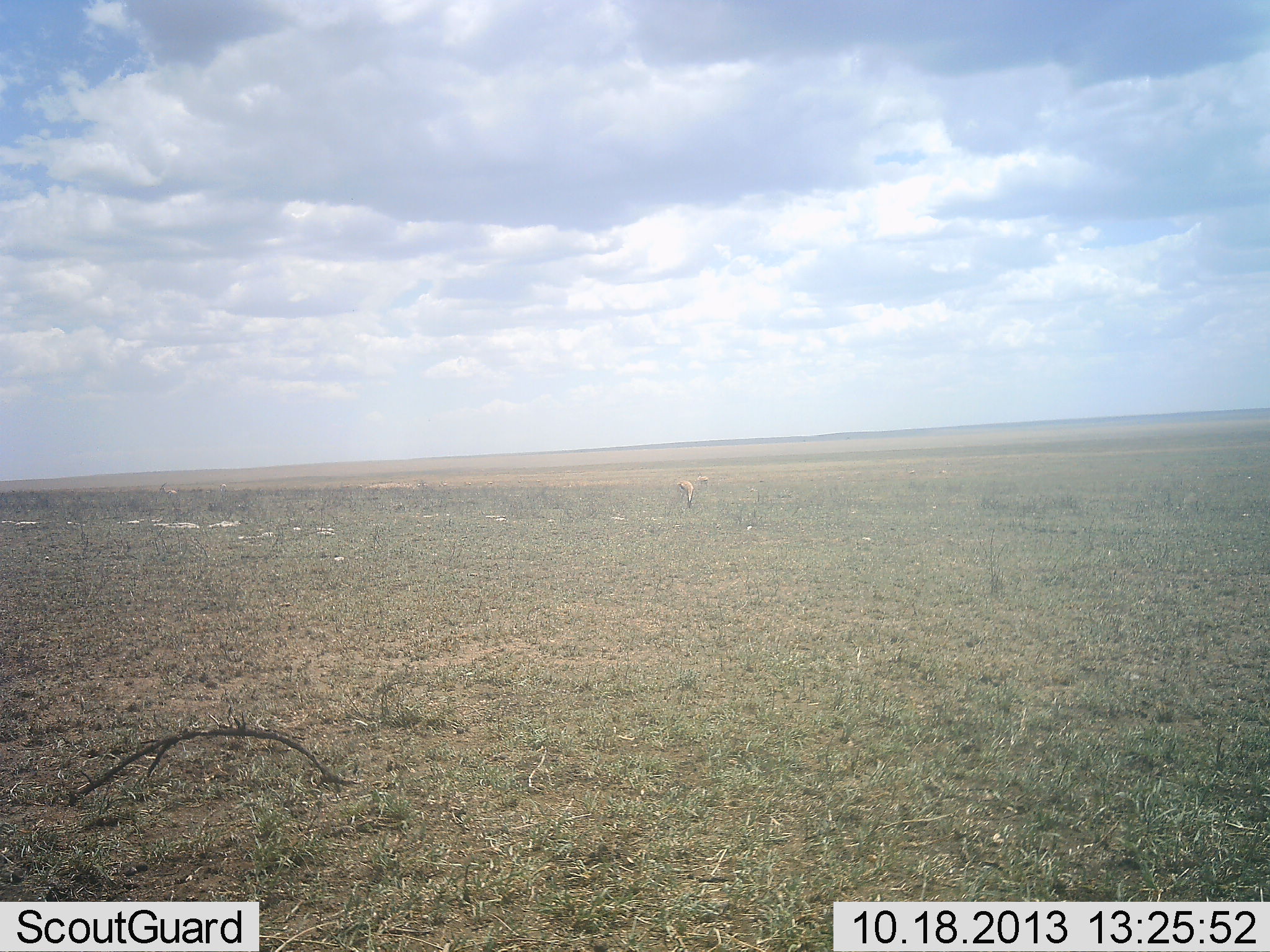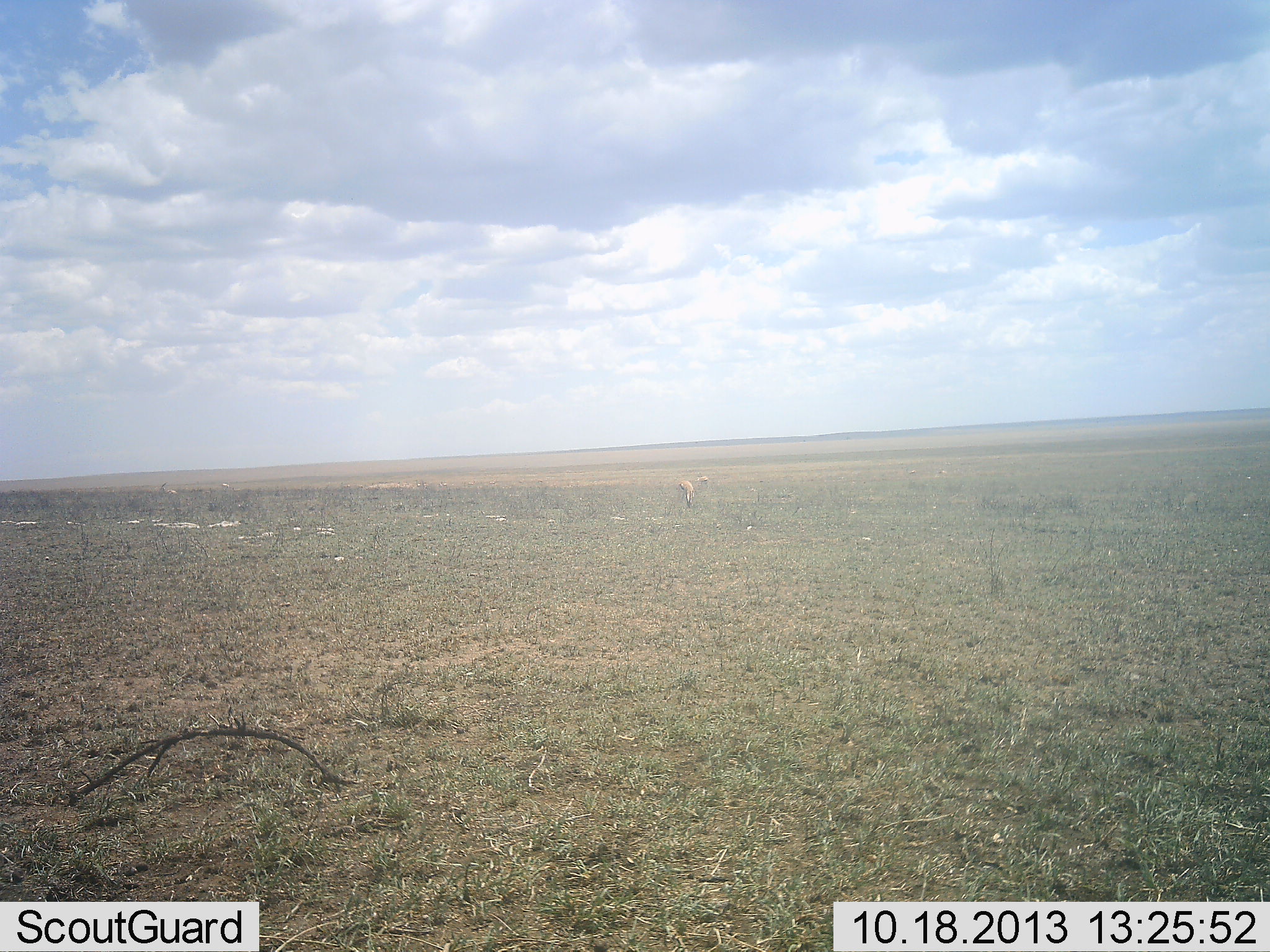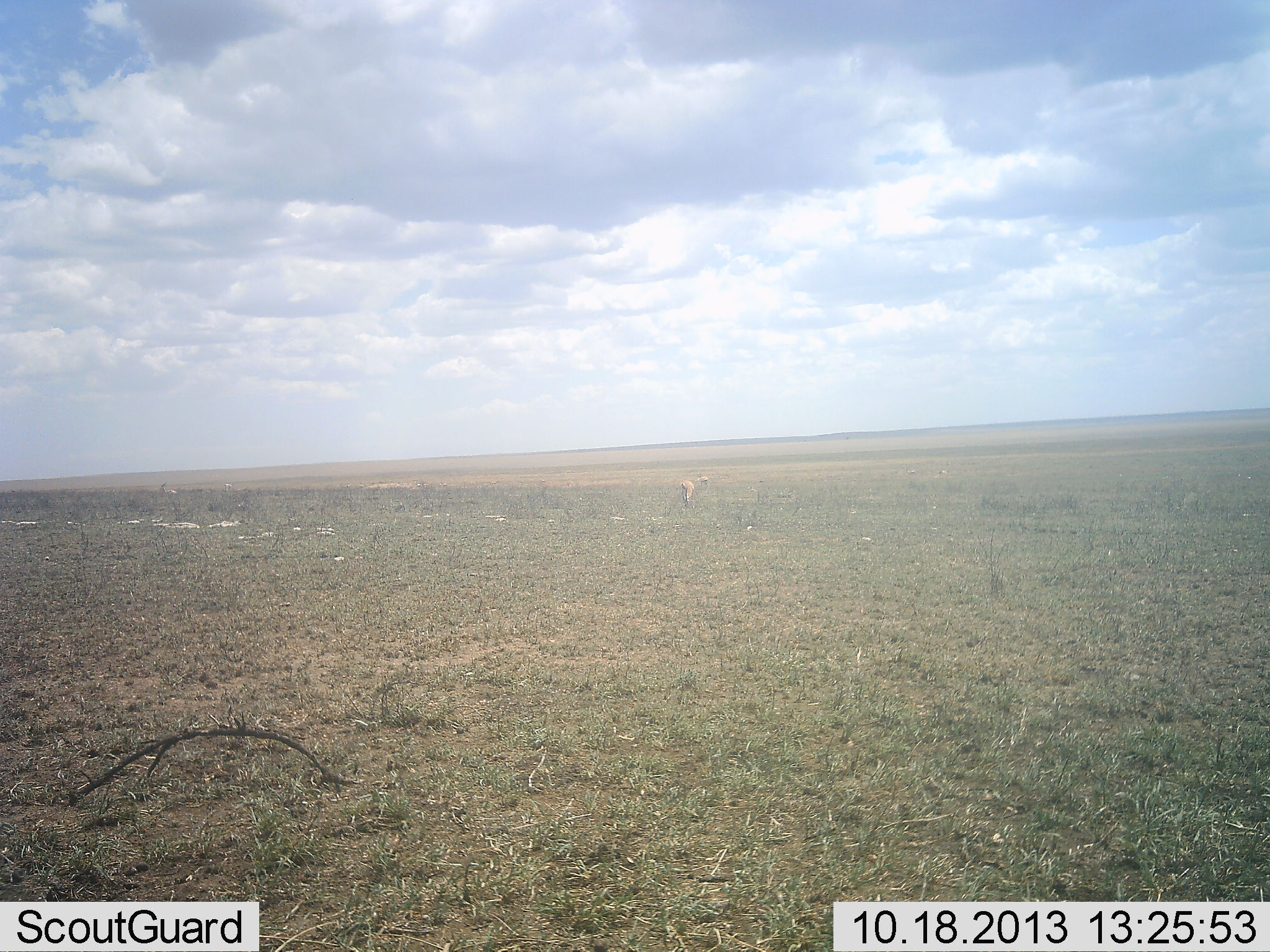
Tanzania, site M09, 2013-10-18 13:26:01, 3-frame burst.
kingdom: Animalia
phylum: Chordata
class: Mammalia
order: Artiodactyla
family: Bovidae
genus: Eudorcas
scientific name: Eudorcas thomsonii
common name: thomson's gazelle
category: gazellethomsons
Gazellethomsons (thomson's gazelle) (Eudorcas thomsonii), count 2. Behavior (volunteer vote fractions): standing 38%, resting 0%, moving 0%, interacting 0%. Young present (vote fraction): 0%. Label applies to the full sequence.